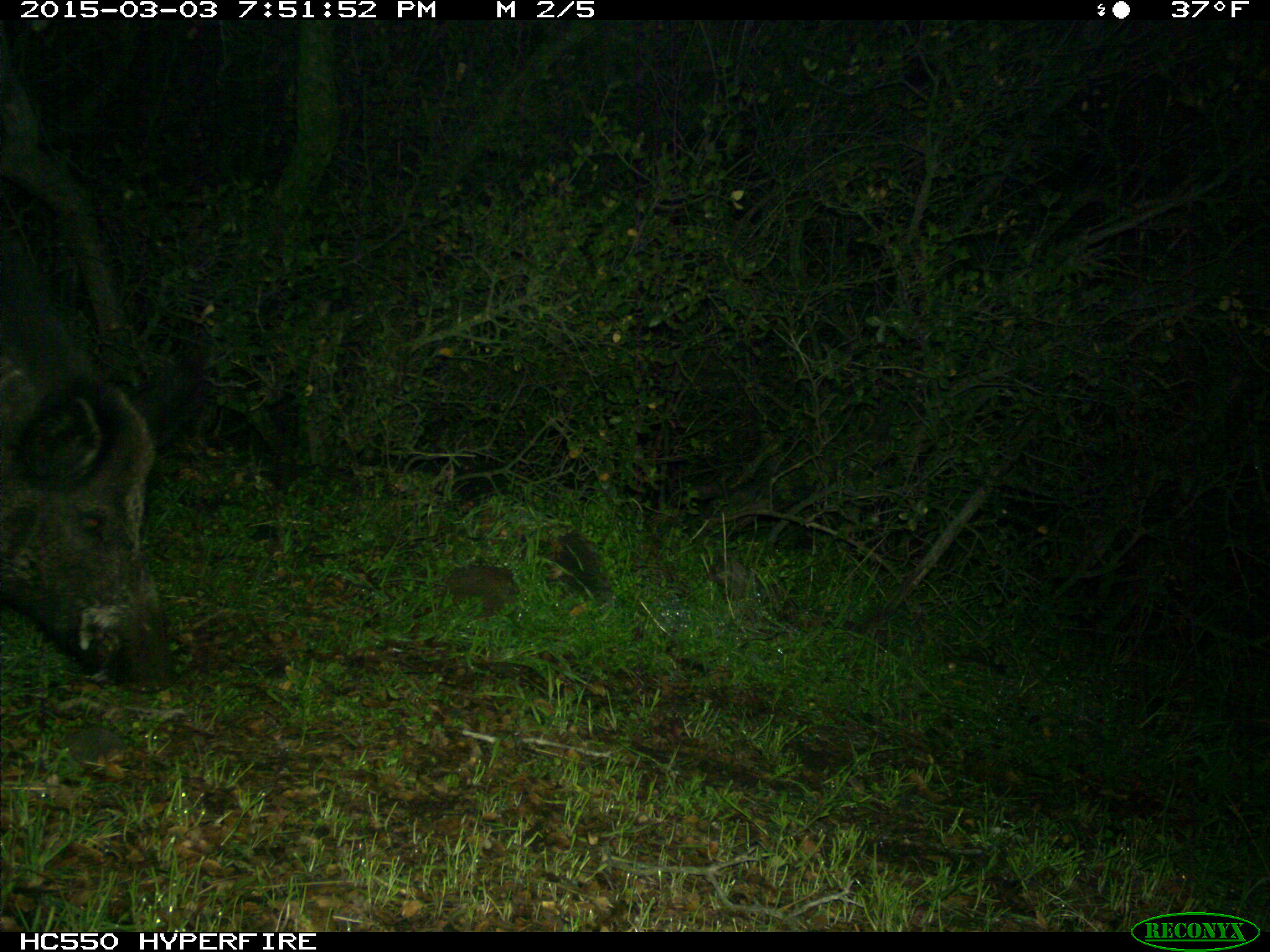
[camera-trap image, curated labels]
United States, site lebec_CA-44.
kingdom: Animalia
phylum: Chordata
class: Mammalia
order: Artiodactyla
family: Suidae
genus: Sus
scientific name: Sus scrofa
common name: wild boar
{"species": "Sus scrofa (wild boar)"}